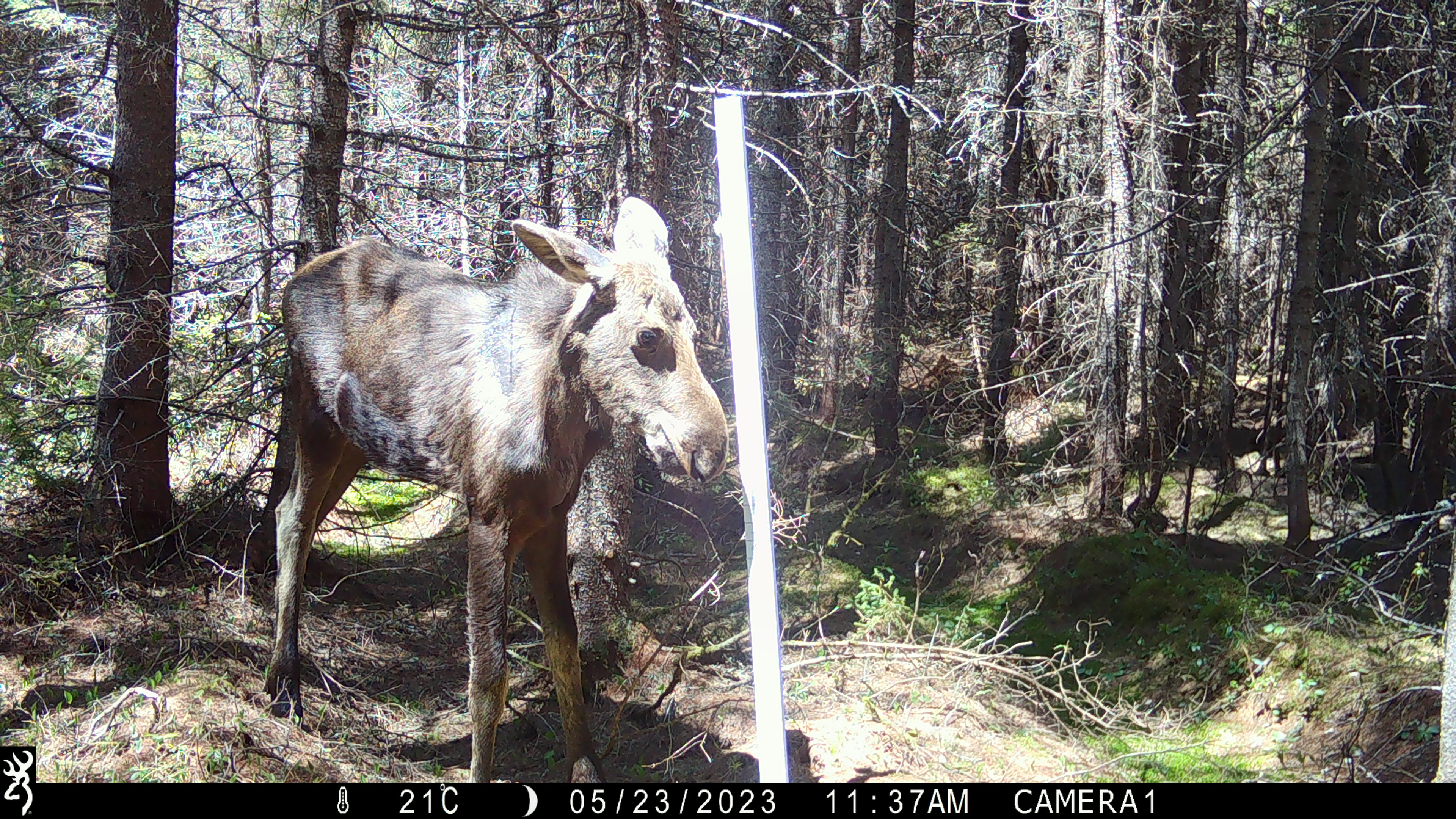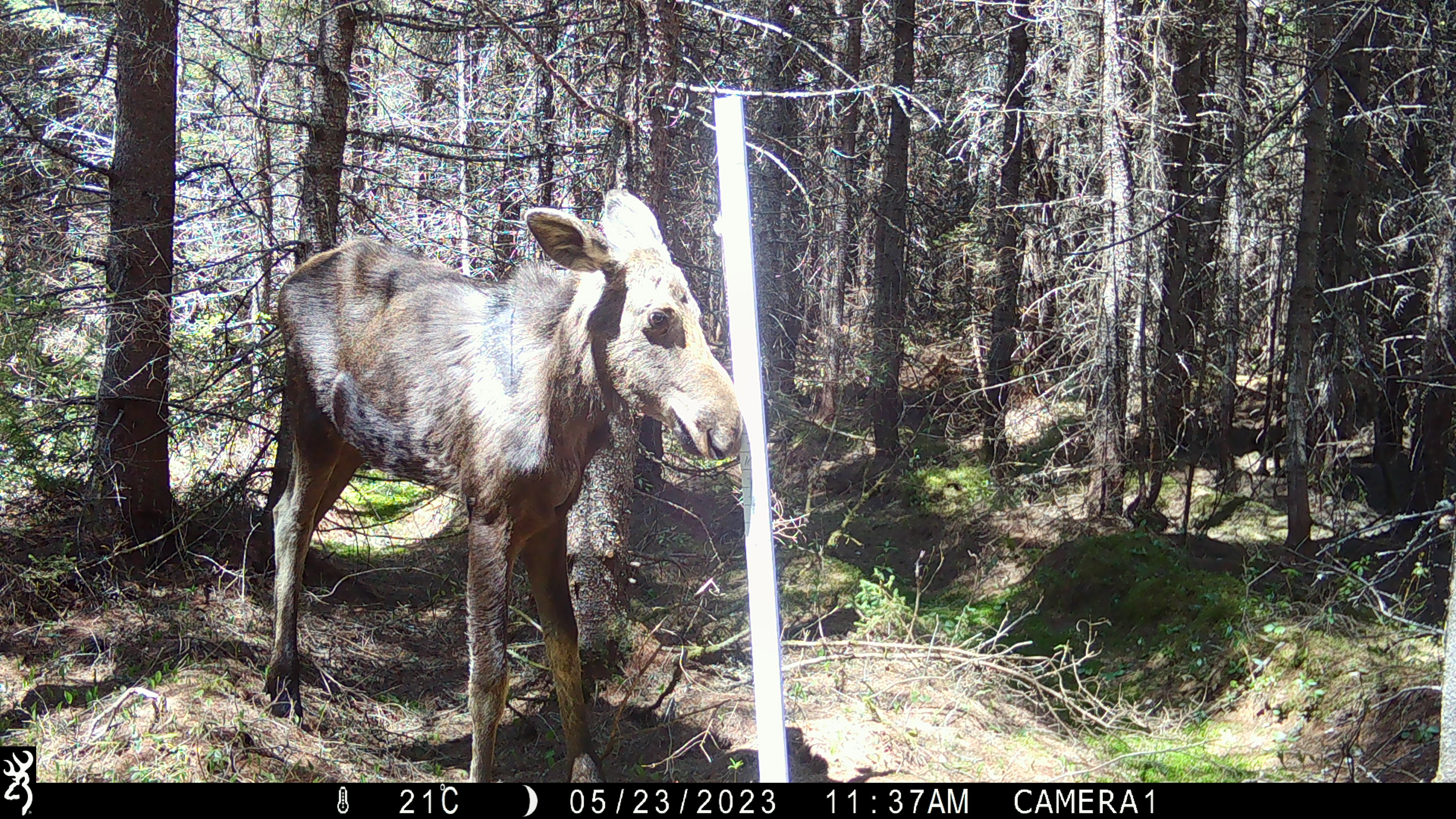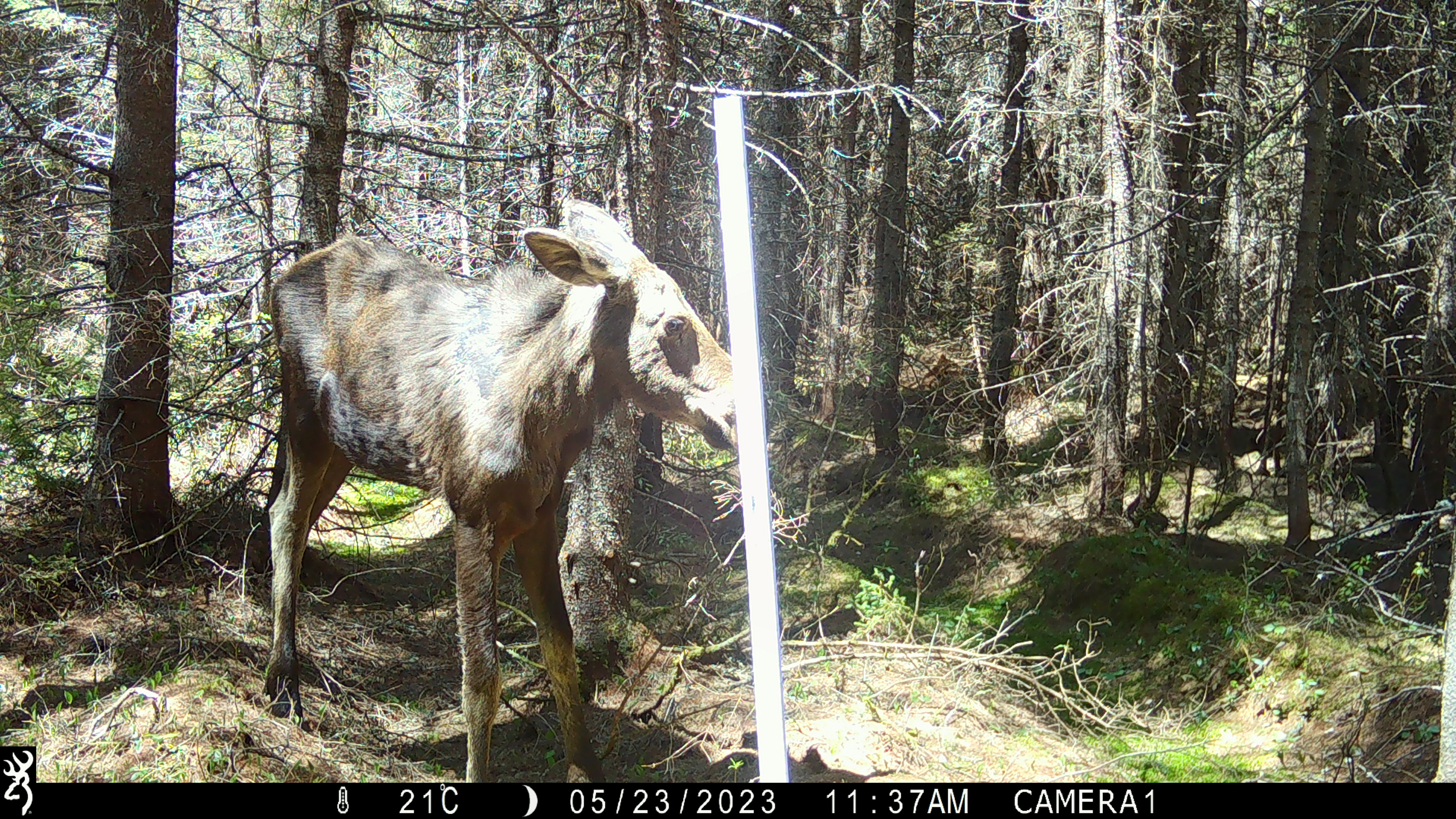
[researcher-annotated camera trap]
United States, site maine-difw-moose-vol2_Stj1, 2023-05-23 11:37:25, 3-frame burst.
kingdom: Animalia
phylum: Chordata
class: Mammalia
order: Artiodactyla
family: Cervidae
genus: Alces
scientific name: Alces alces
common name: moose